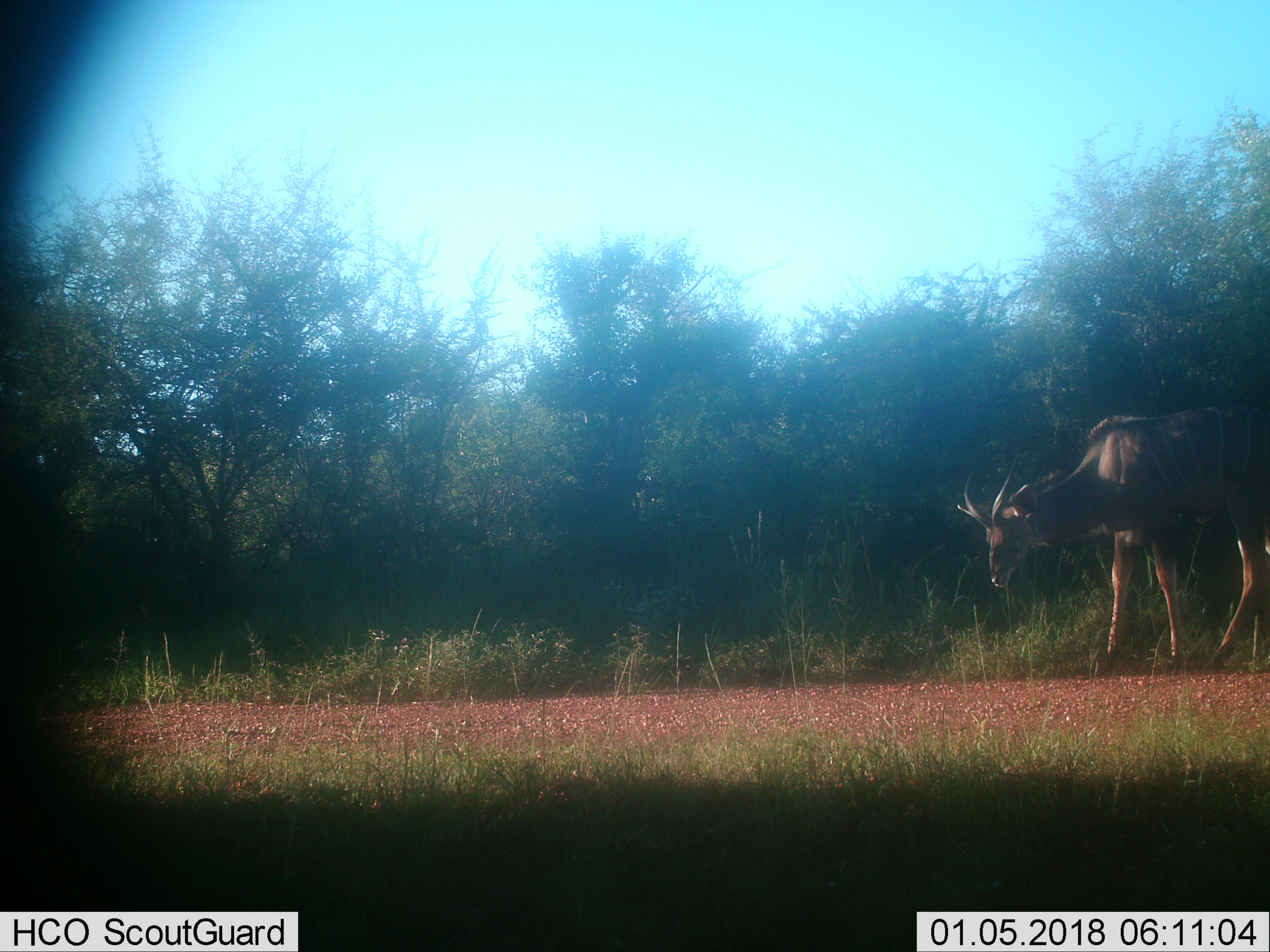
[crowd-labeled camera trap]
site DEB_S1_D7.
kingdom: Animalia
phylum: Chordata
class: Mammalia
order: Artiodactyla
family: Bovidae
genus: Tragelaphus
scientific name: Tragelaphus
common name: kudu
Kudu (Tragelaphus), count 1. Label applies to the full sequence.